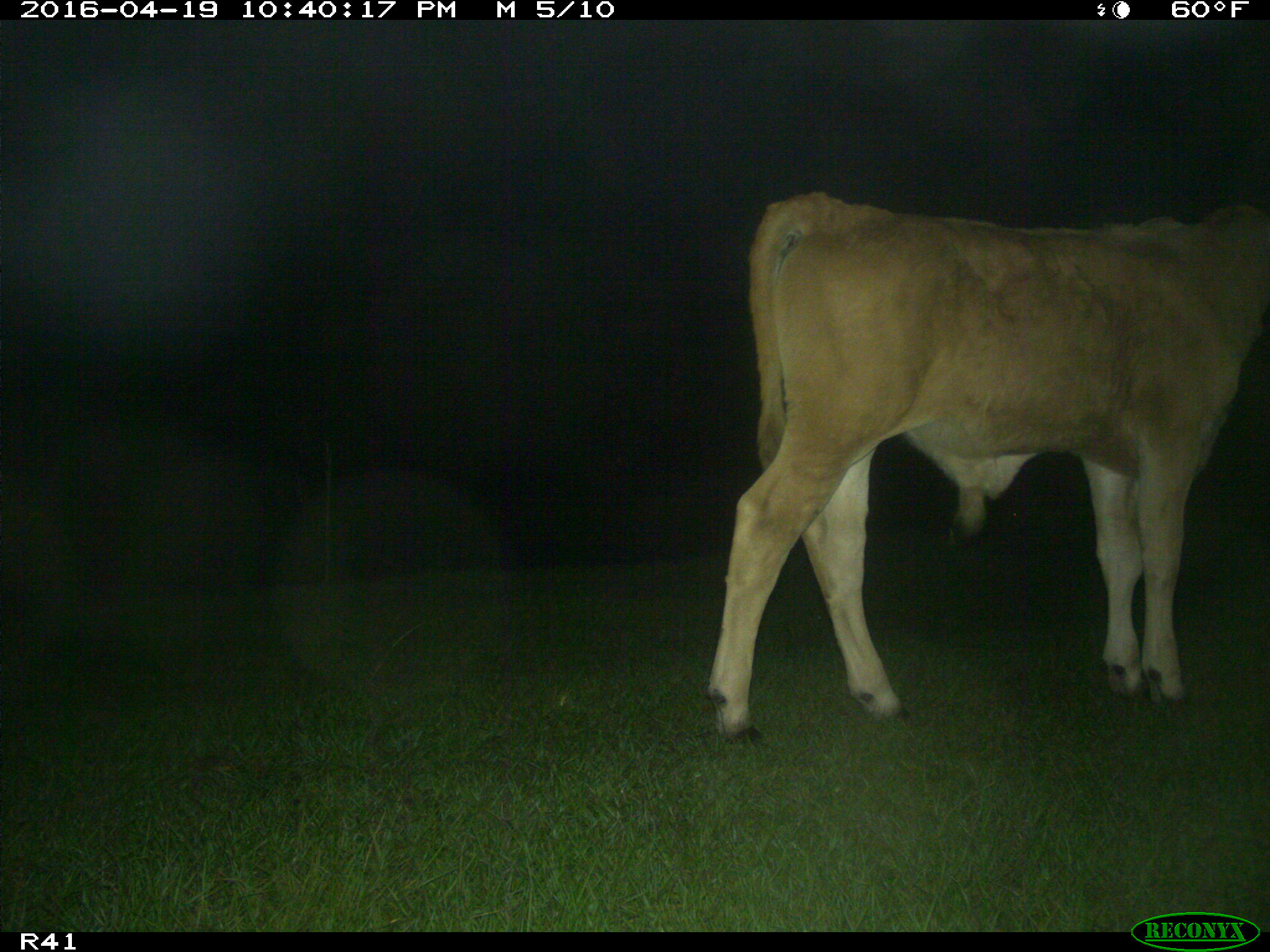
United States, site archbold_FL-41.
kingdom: Animalia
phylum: Chordata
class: Mammalia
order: Artiodactyla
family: Bovidae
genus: Bos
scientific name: Bos taurus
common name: domestic cow